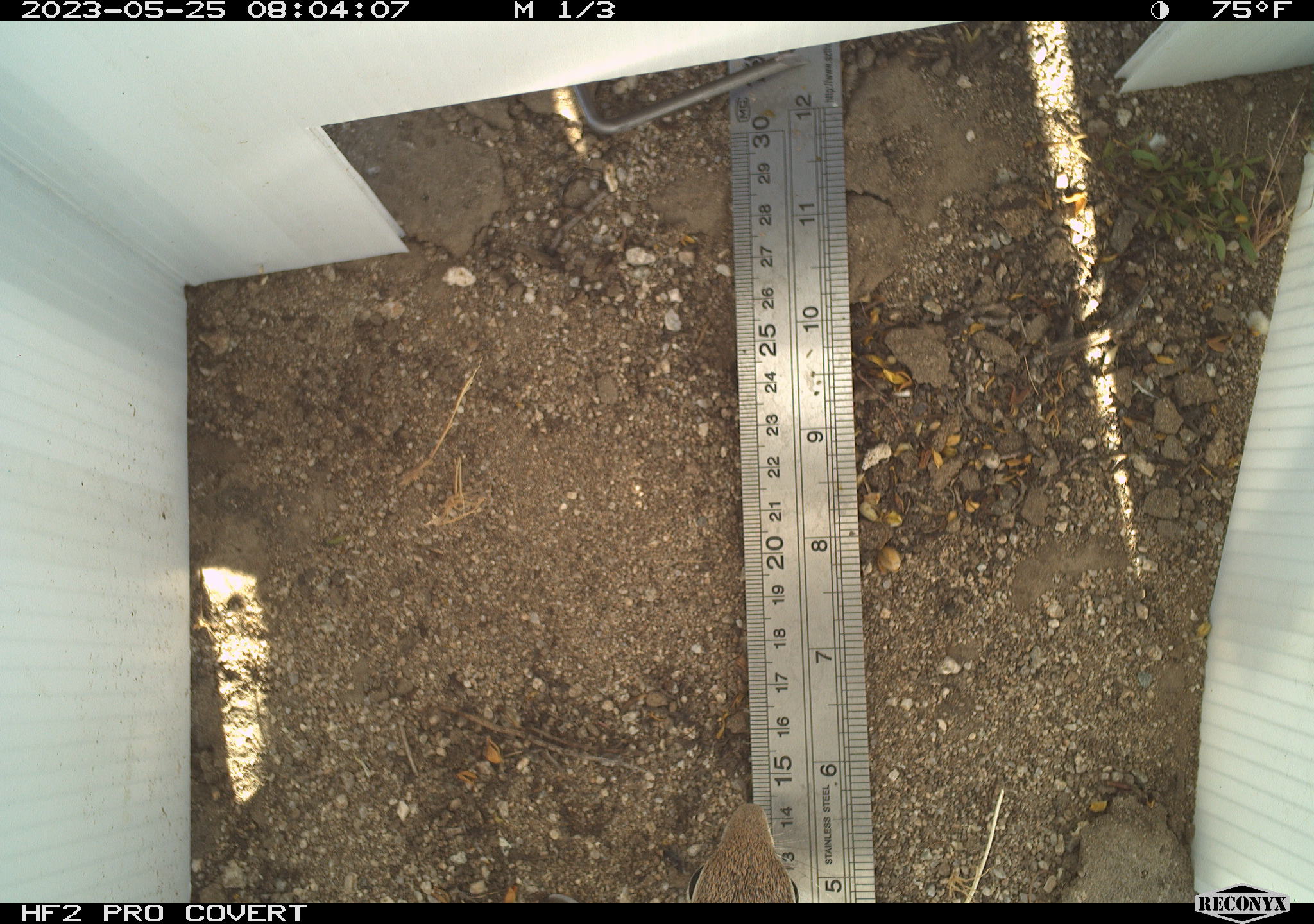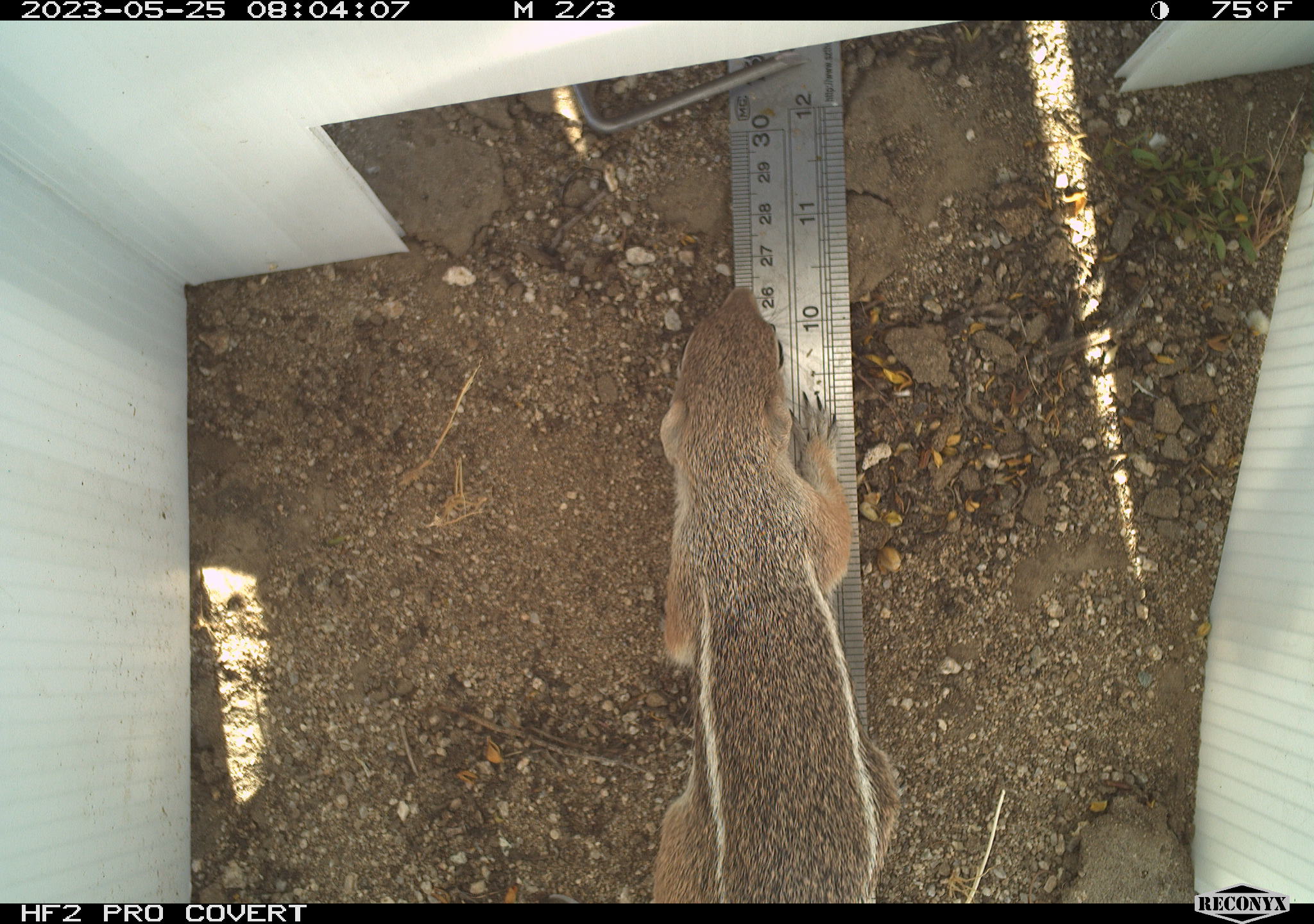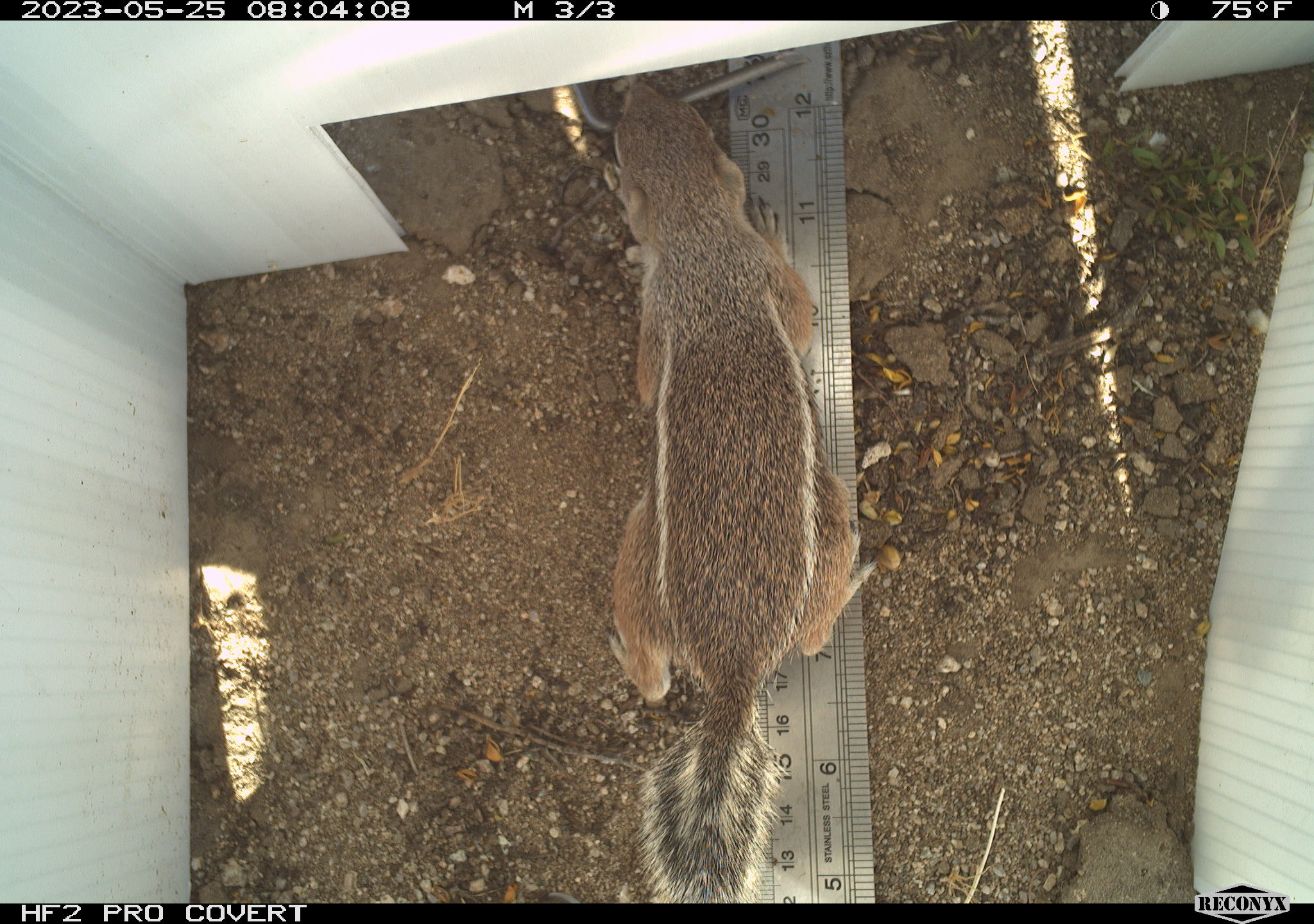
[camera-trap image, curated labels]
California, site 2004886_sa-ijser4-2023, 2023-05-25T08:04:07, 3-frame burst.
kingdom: Animalia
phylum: Chordata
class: Mammalia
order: Rodentia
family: Sciuridae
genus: Ammospermophilus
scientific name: Ammospermophilus leucurus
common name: white-tailed antelope squirrel